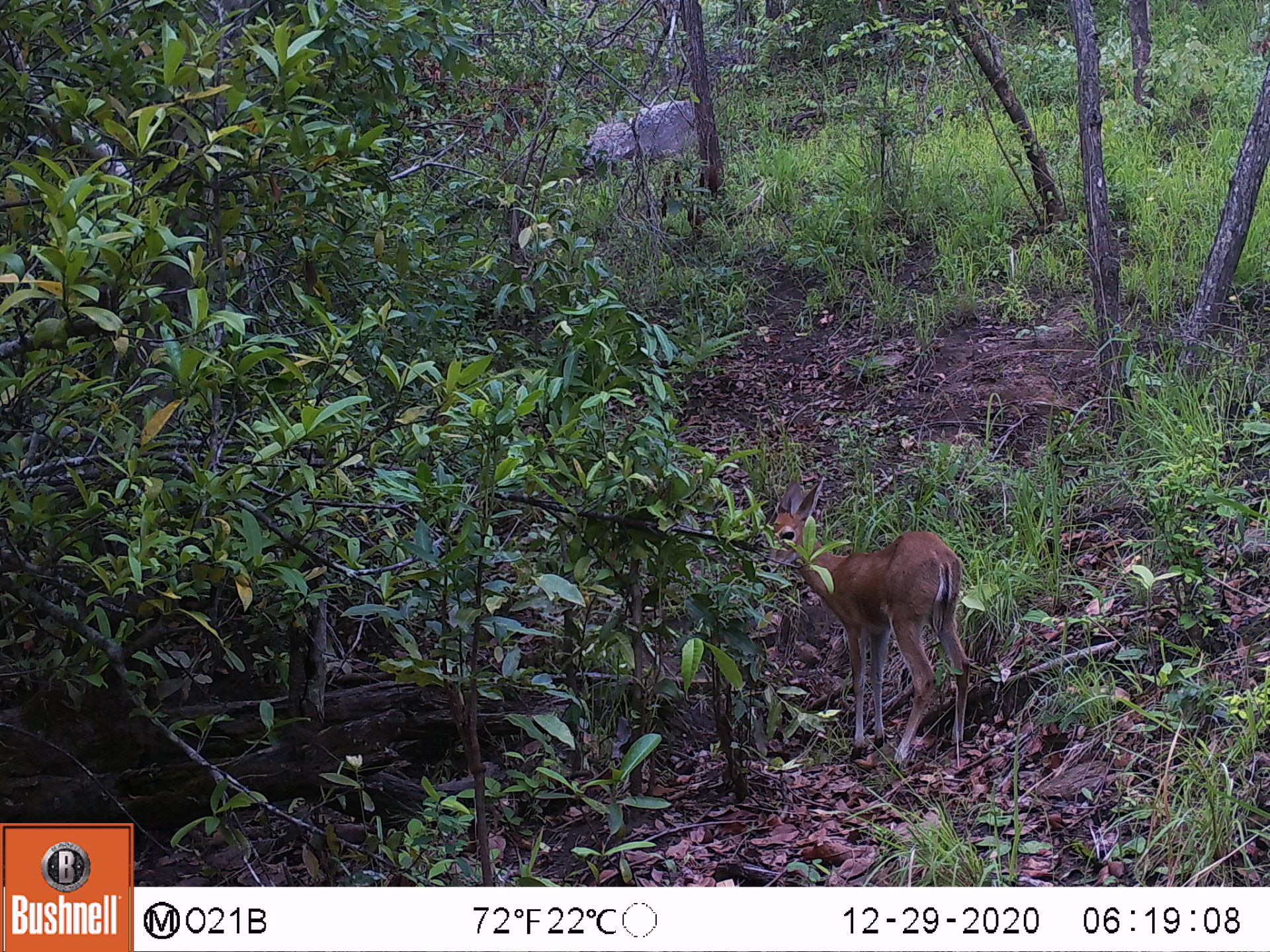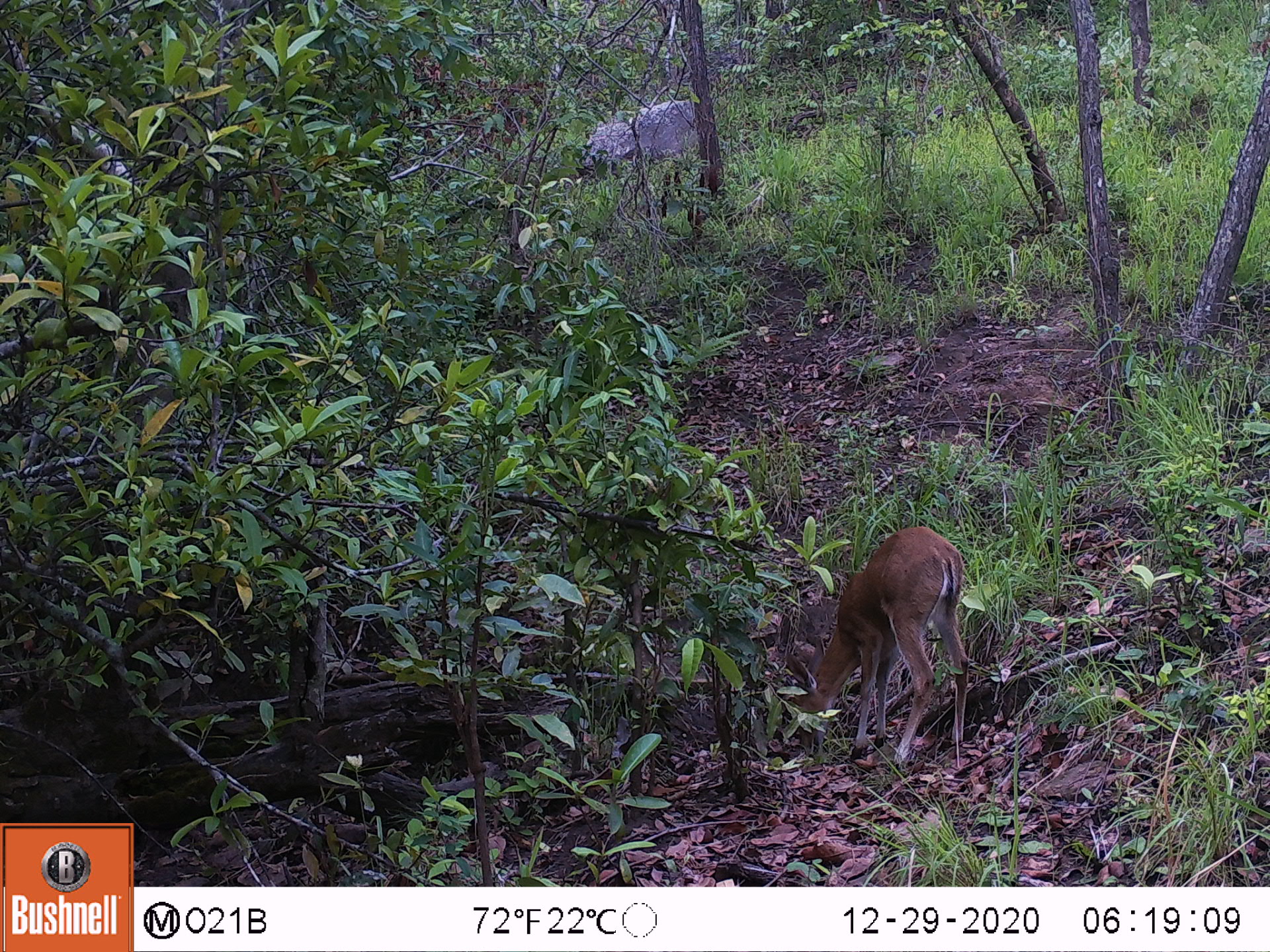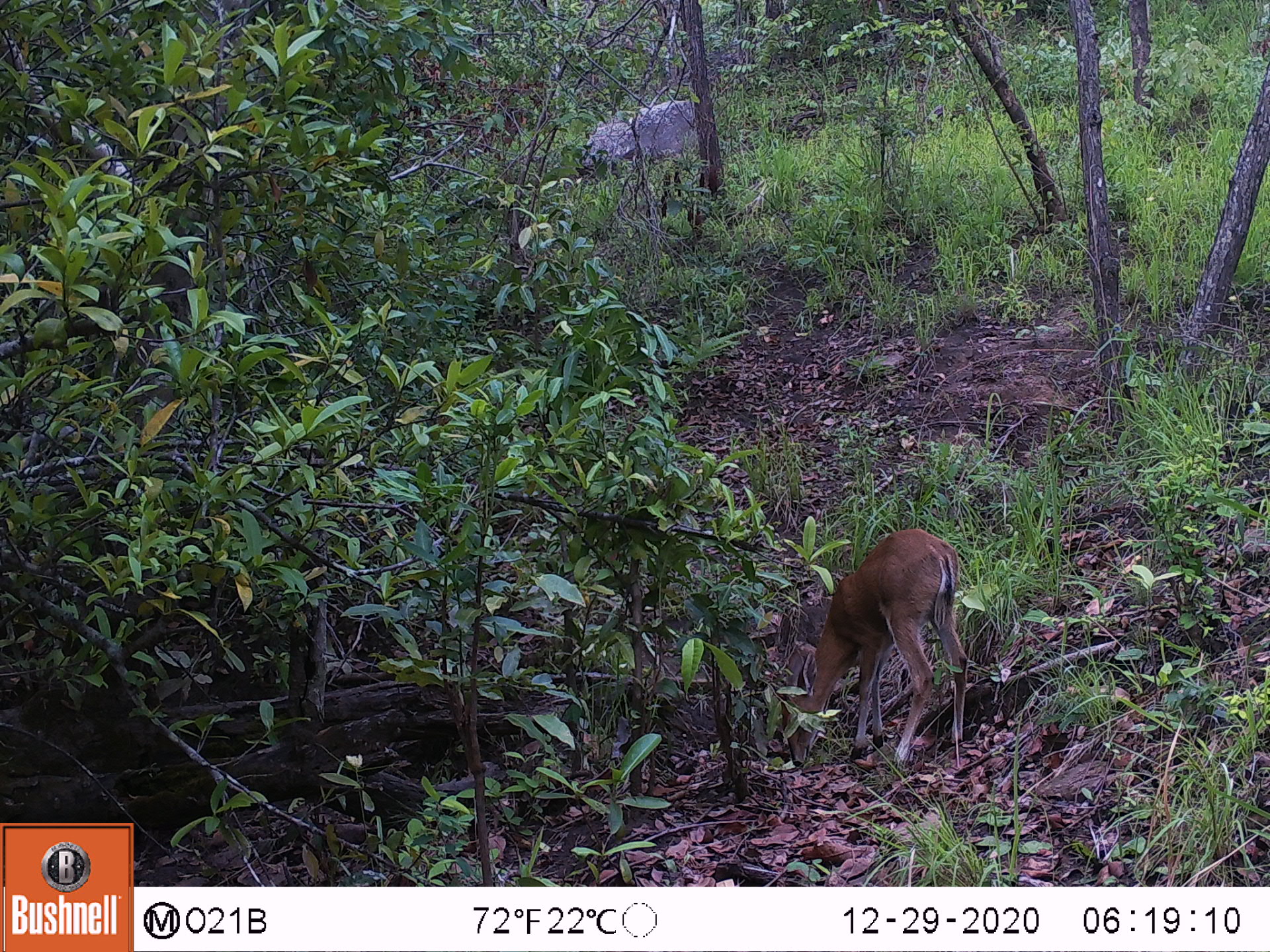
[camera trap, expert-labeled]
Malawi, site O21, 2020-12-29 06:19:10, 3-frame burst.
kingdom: Animalia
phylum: Chordata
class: Mammalia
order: Artiodactyla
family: Bovidae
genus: Sylvicapra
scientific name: Sylvicapra grimmia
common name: common duiker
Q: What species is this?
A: Common duiker (Sylvicapra grimmia).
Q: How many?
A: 1.